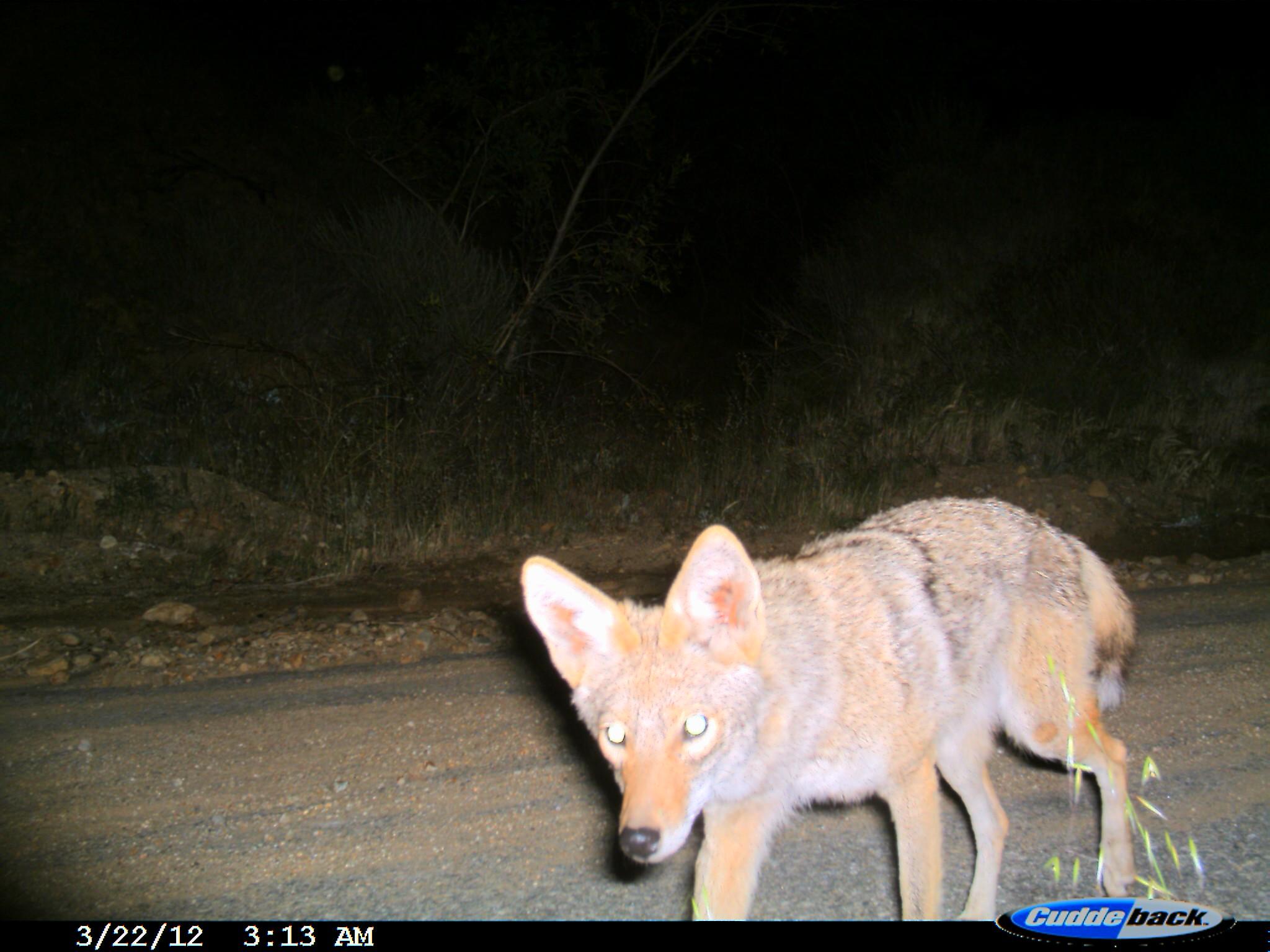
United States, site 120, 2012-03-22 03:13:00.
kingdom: Animalia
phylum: Chordata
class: Mammalia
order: Carnivora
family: Canidae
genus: Canis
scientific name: Canis latrans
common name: coyote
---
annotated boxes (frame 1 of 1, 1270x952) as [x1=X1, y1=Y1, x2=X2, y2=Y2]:
coyote: [x1=514, y1=476, x2=1156, y2=920]